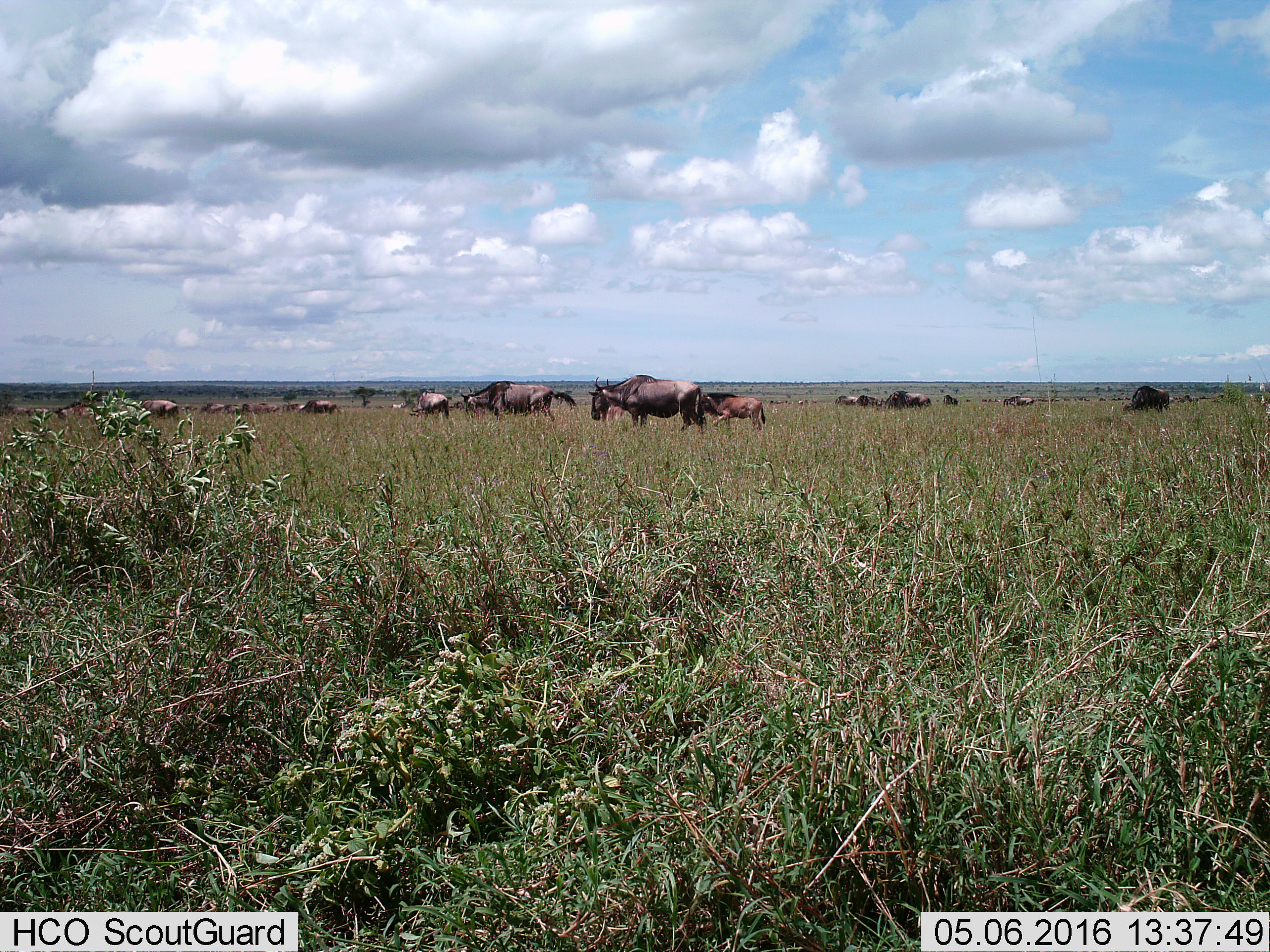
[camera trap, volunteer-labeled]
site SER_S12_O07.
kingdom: Animalia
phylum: Chordata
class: Mammalia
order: Artiodactyla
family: Bovidae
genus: Connochaetes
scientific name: Connochaetes taurinus taurinus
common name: blue wildebeest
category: wildebeestblue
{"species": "wildebeestblue (blue wildebeest) (Connochaetes taurinus taurinus)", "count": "11-50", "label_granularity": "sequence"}